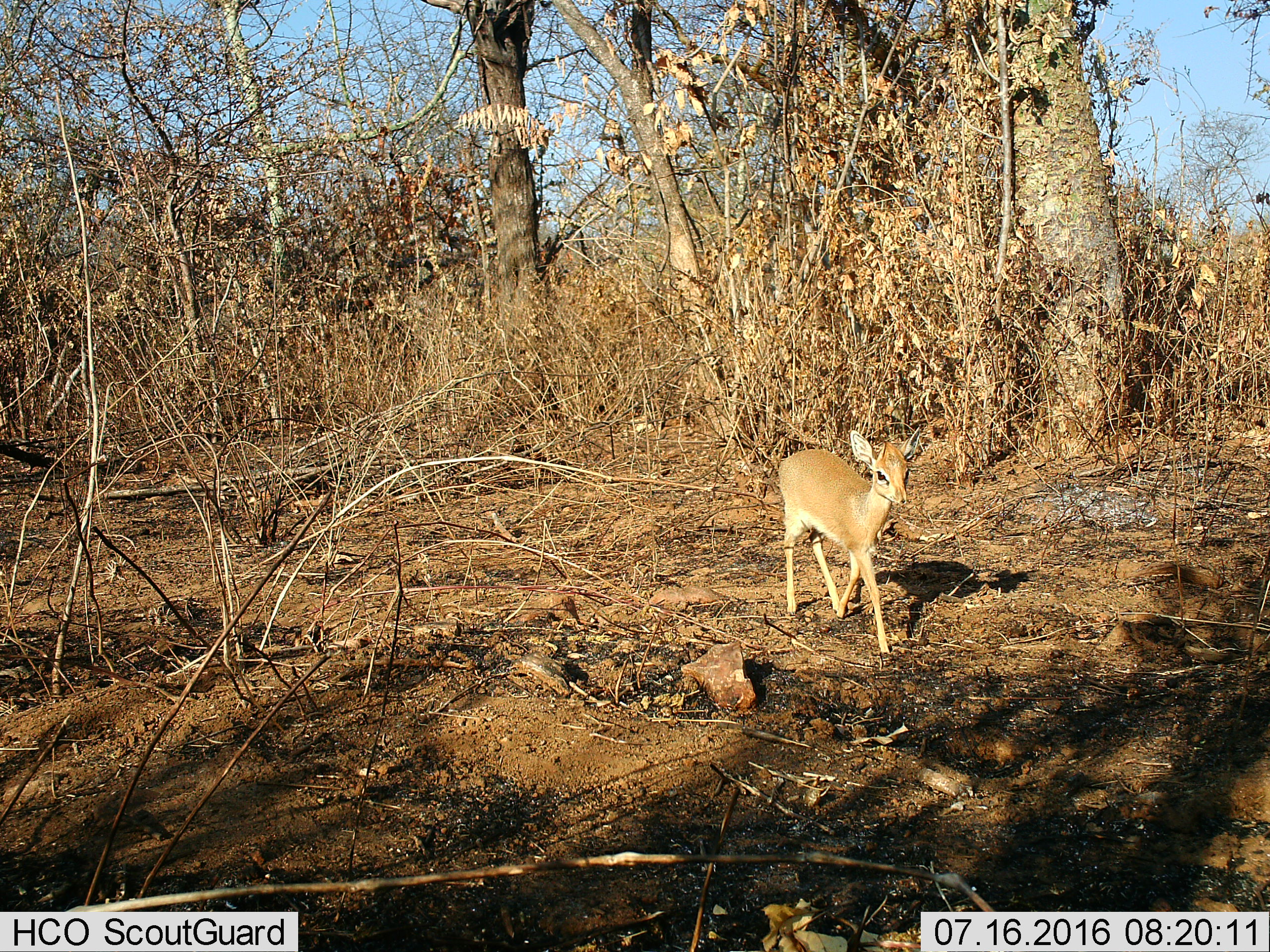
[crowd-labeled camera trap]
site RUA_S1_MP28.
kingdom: Animalia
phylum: Chordata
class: Mammalia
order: Artiodactyla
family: Bovidae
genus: Madoqua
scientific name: Madoqua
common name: dik-dik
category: dikdik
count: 1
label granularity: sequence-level